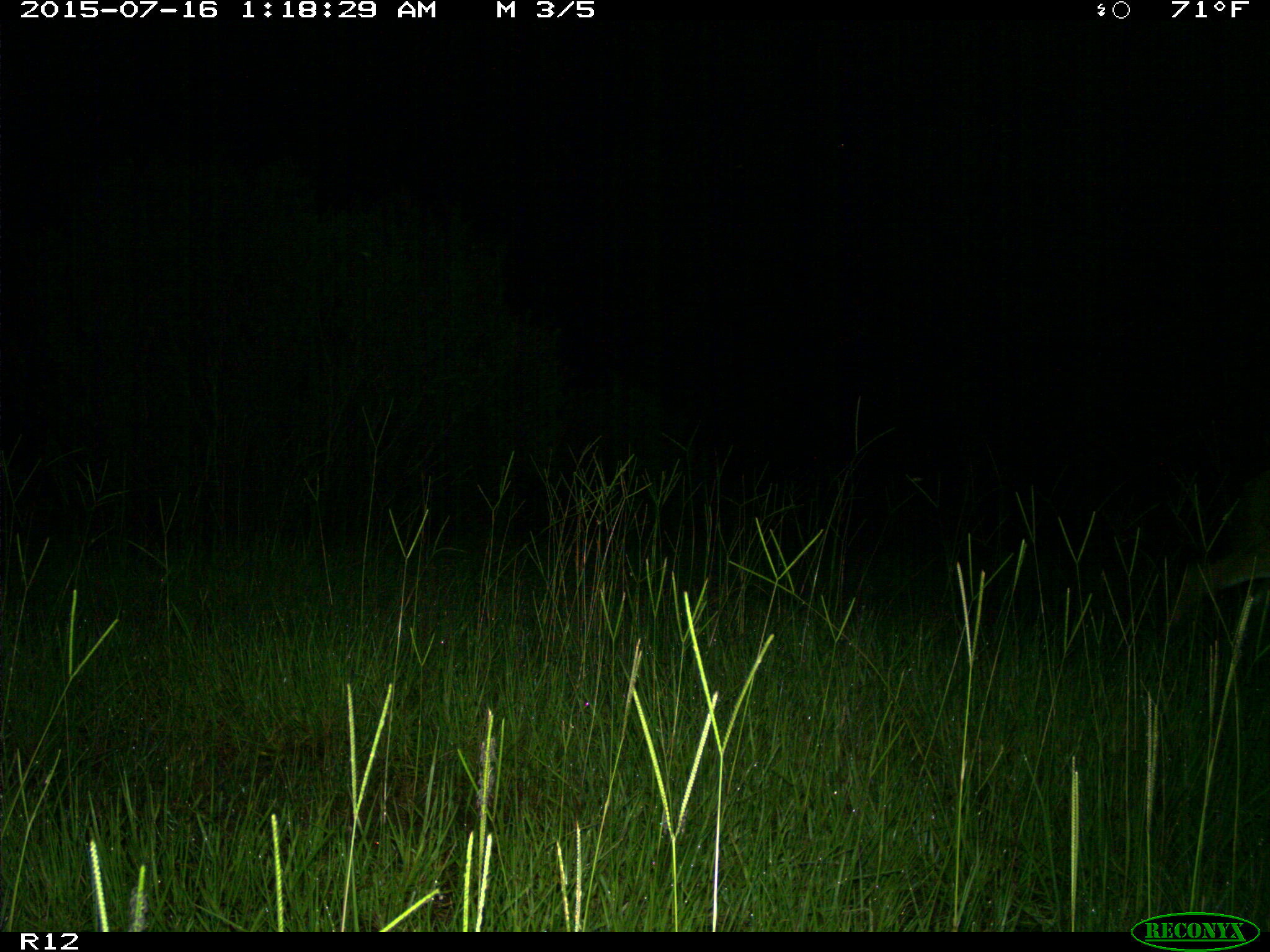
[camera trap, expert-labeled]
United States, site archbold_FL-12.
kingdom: Animalia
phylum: Chordata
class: Mammalia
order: Artiodactyla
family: Cervidae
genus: Odocoileus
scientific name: Odocoileus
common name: deer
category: unidentified deer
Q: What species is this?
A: Unidentified deer (deer) (Odocoileus).